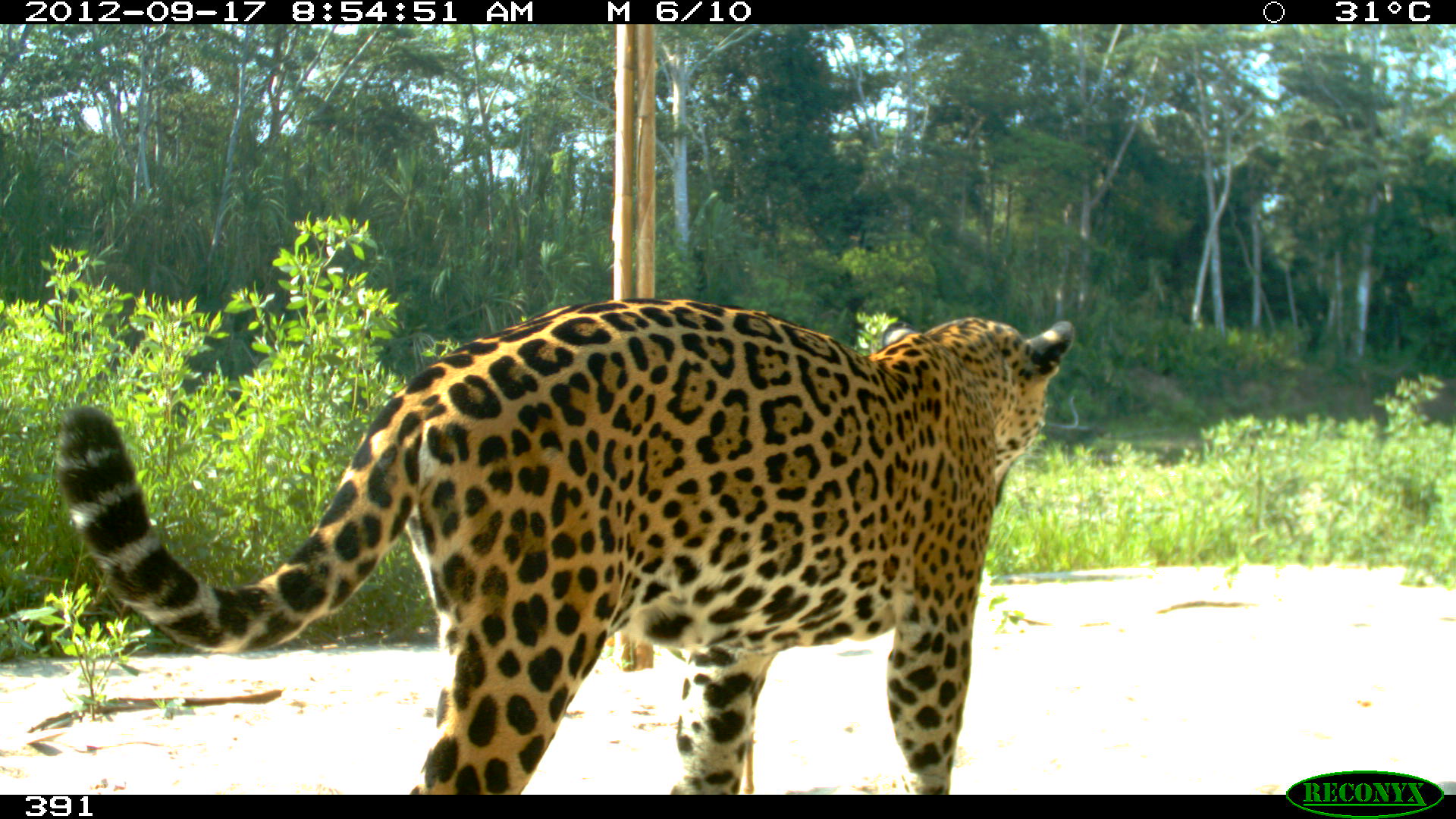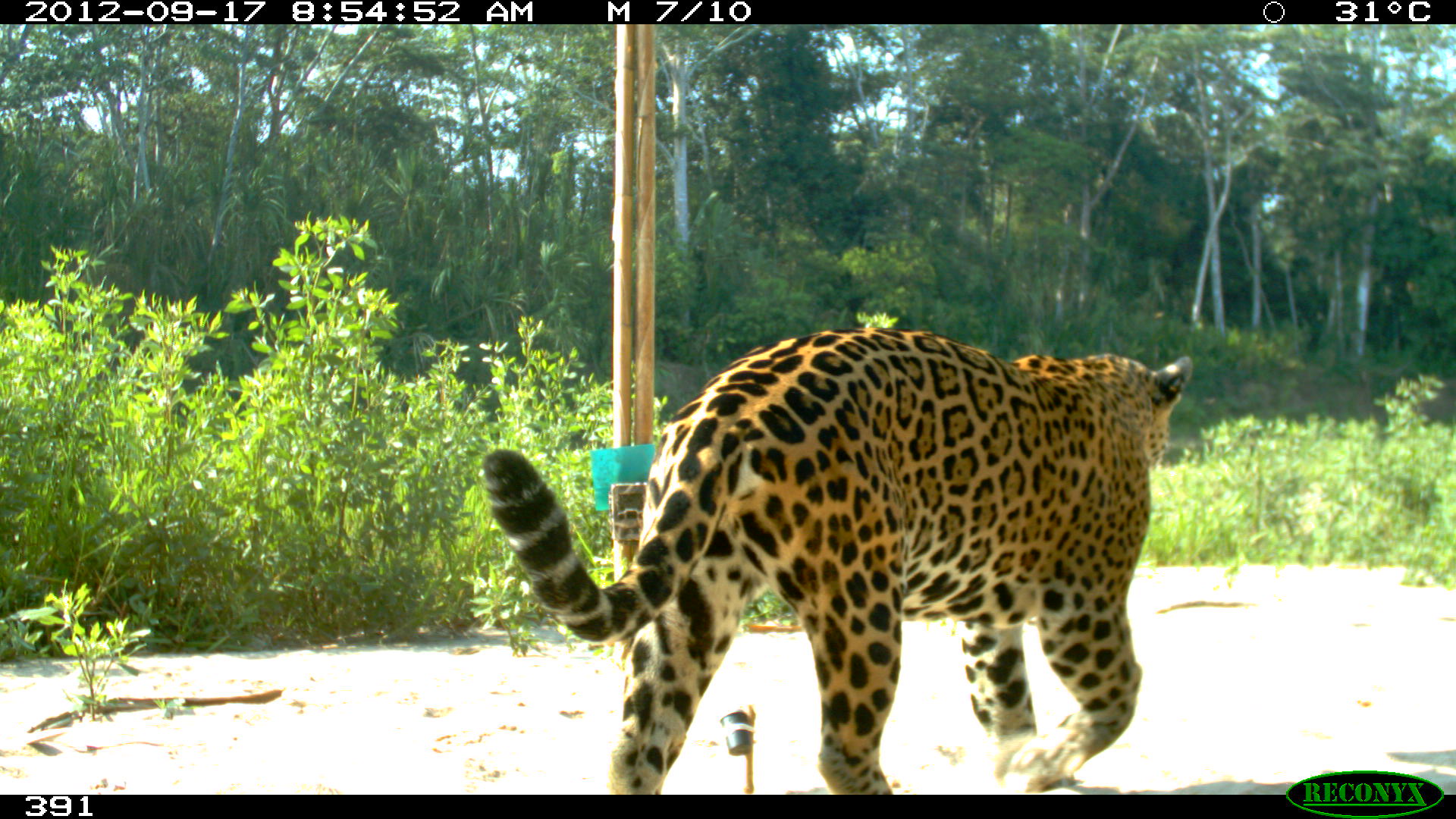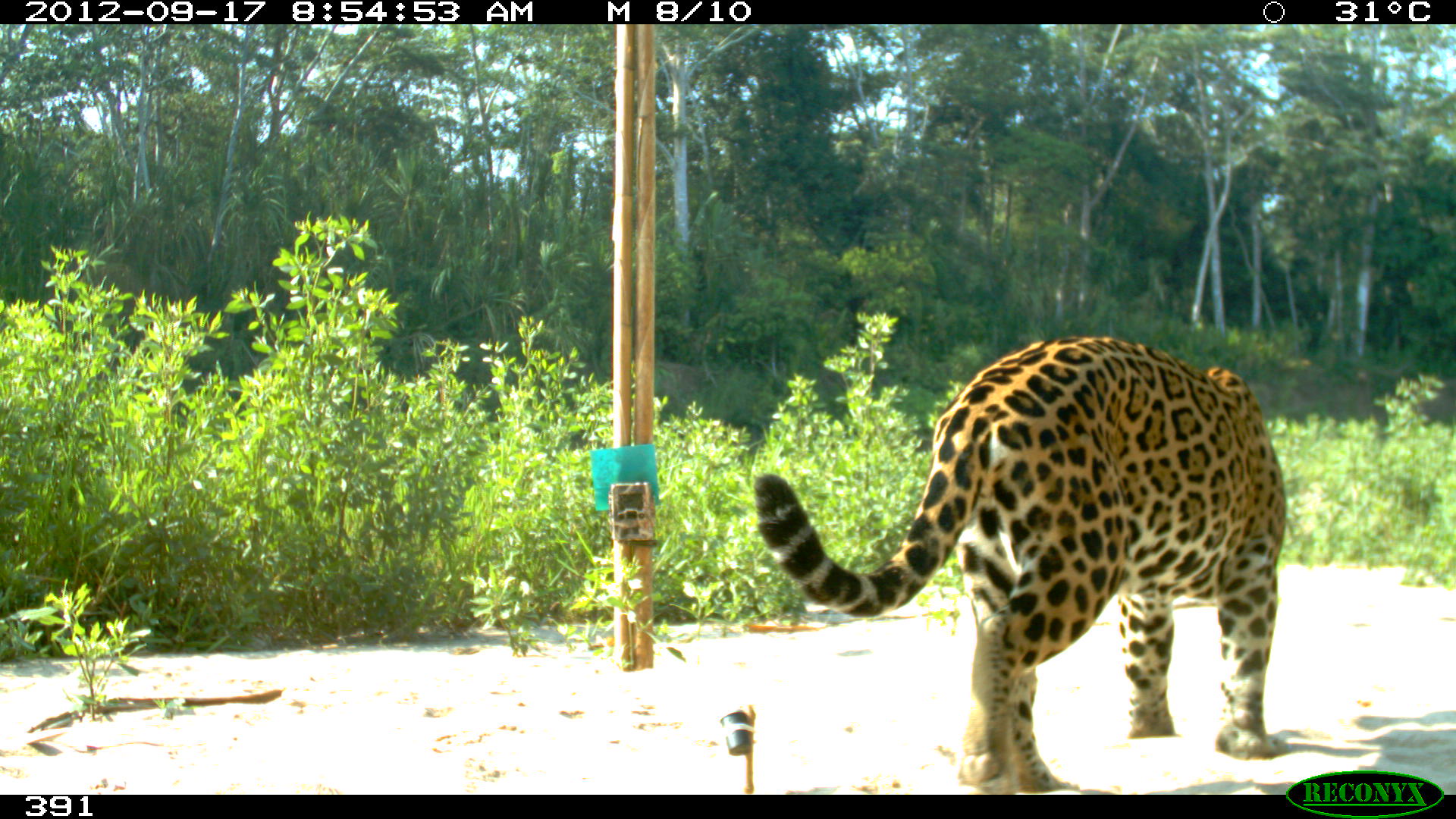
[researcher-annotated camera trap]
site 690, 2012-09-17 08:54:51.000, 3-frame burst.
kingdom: Animalia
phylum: Chordata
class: Mammalia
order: Carnivora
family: Felidae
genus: Panthera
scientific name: Panthera onca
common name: jaguar